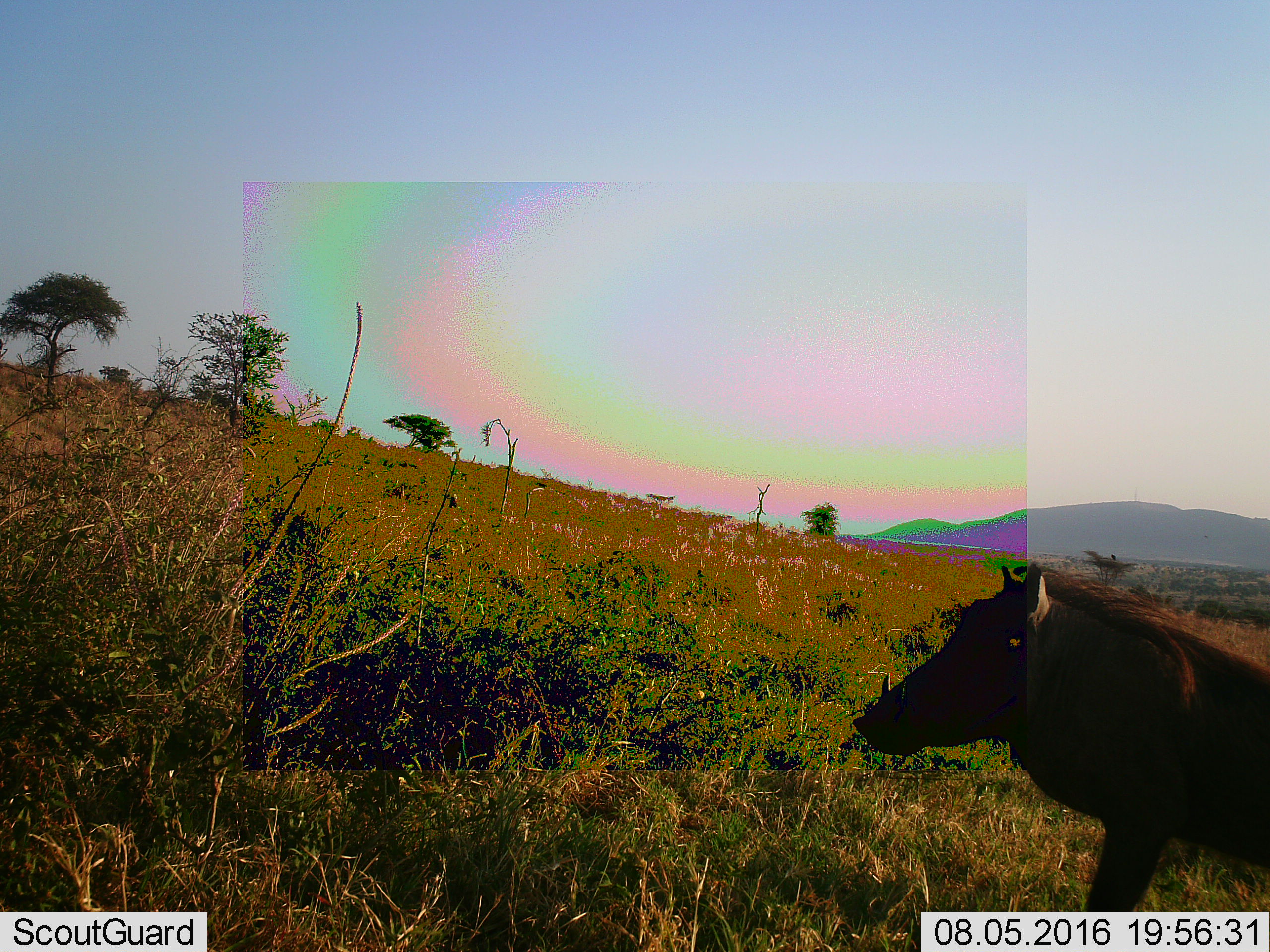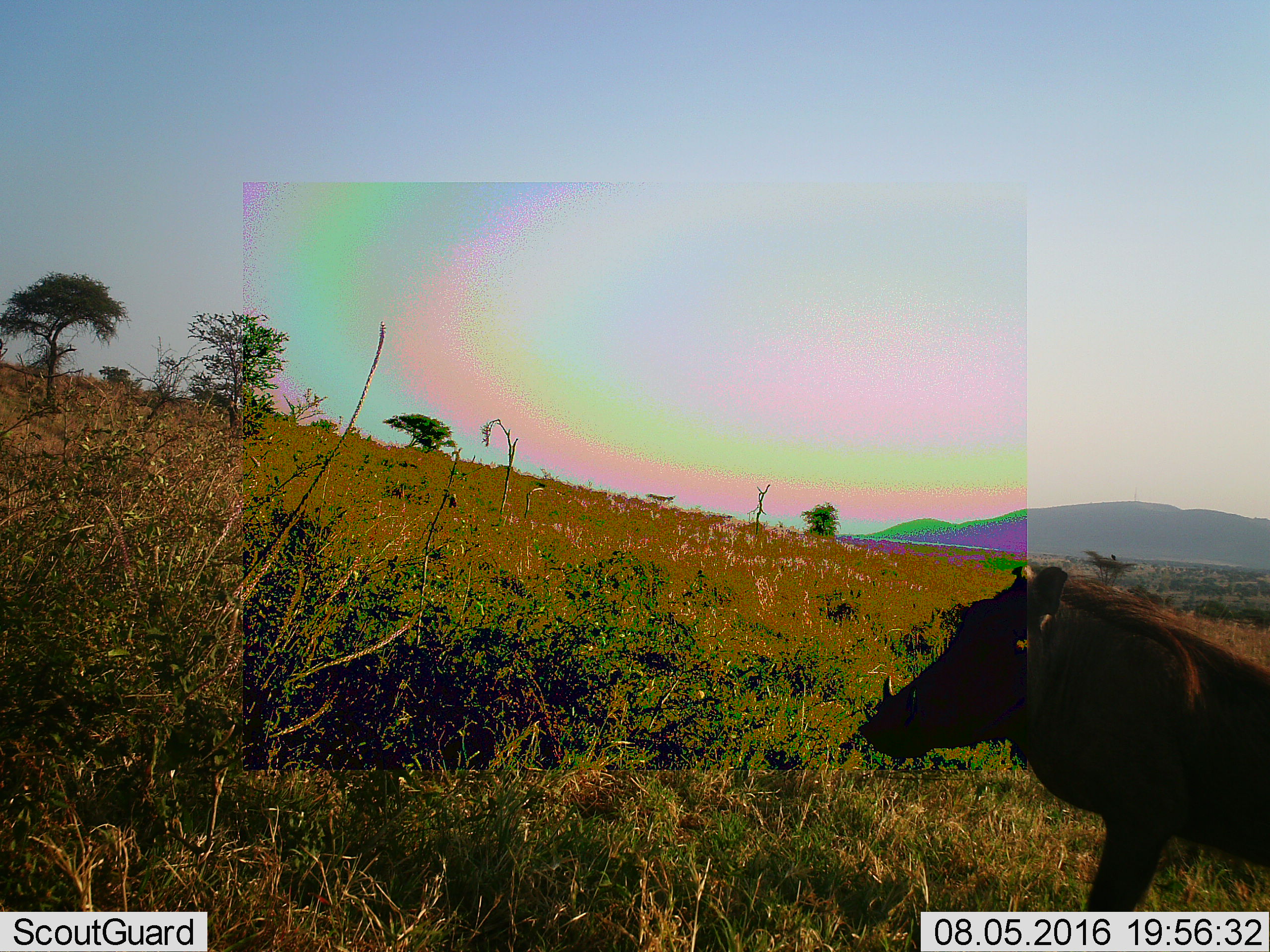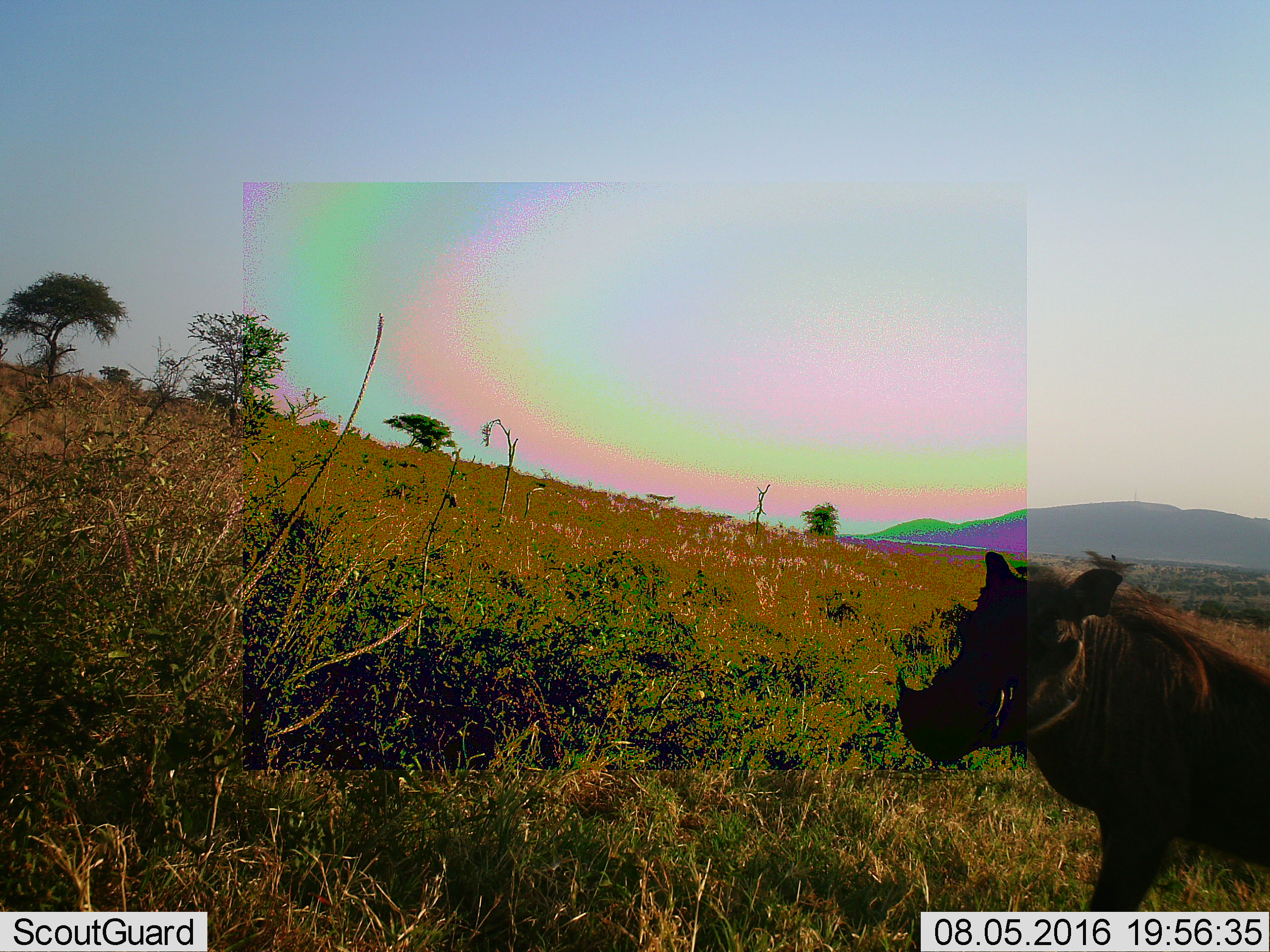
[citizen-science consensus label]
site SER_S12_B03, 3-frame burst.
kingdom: Animalia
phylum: Chordata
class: Mammalia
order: Artiodactyla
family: Suidae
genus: Phacochoerus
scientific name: Phacochoerus africanus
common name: warthog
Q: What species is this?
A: Warthog (Phacochoerus africanus).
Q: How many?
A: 1.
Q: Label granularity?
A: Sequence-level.